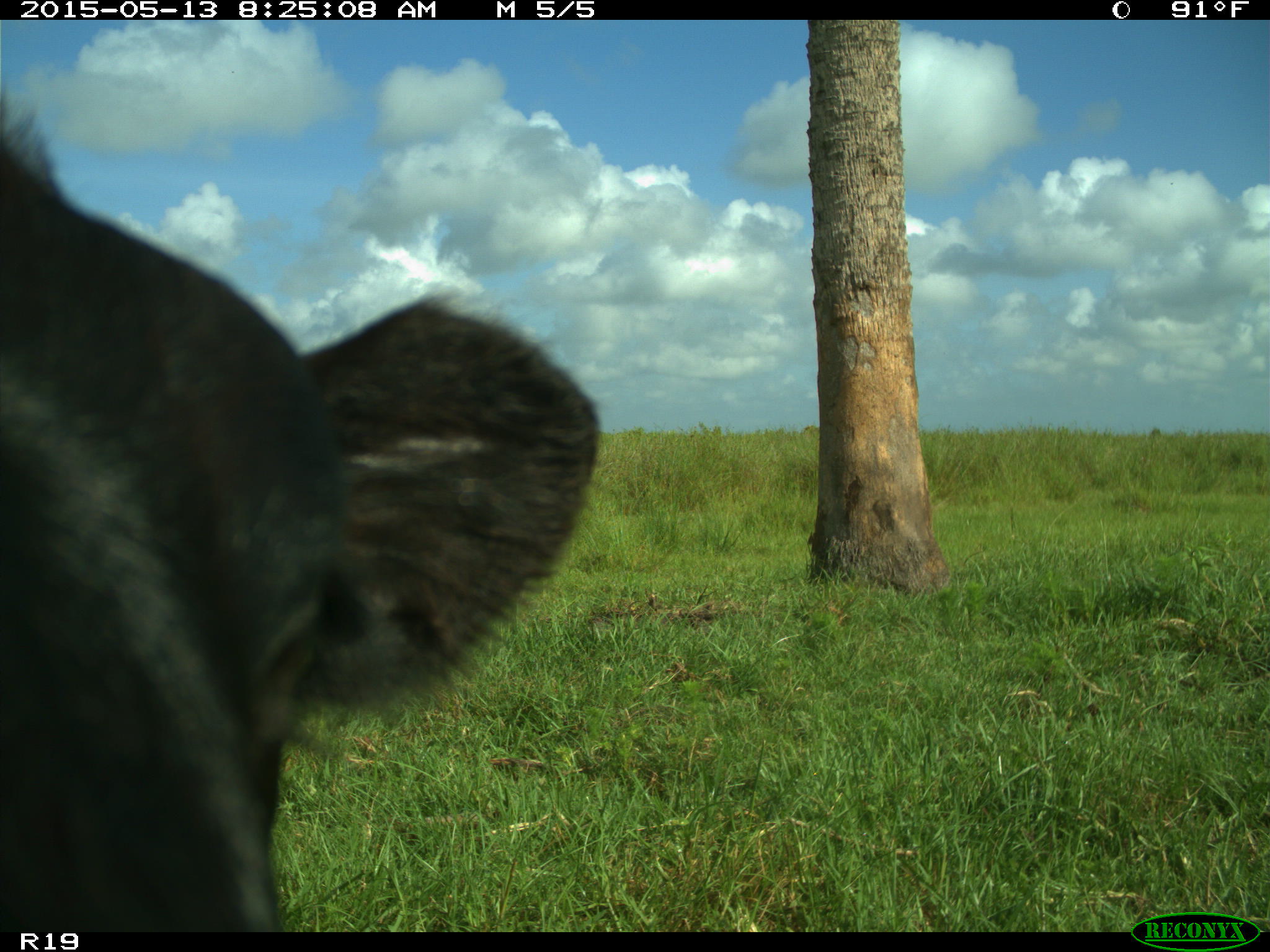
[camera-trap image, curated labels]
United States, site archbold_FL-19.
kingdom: Animalia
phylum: Chordata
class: Mammalia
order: Artiodactyla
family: Bovidae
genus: Bos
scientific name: Bos taurus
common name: domestic cow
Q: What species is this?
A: Bos taurus (domestic cow).